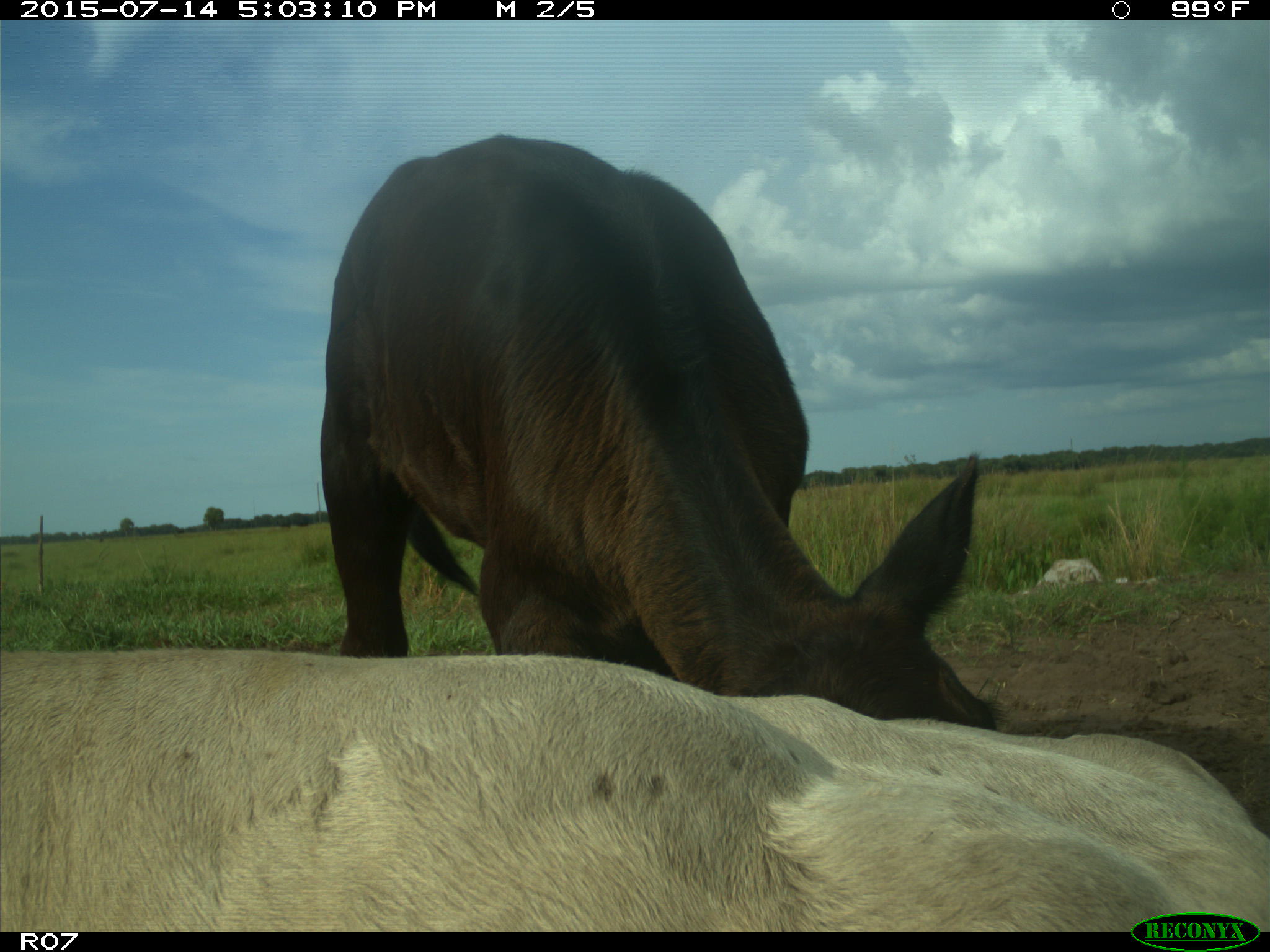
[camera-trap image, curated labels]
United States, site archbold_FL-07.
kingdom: Animalia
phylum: Chordata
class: Mammalia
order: Artiodactyla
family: Bovidae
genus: Bos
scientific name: Bos taurus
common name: domestic cow